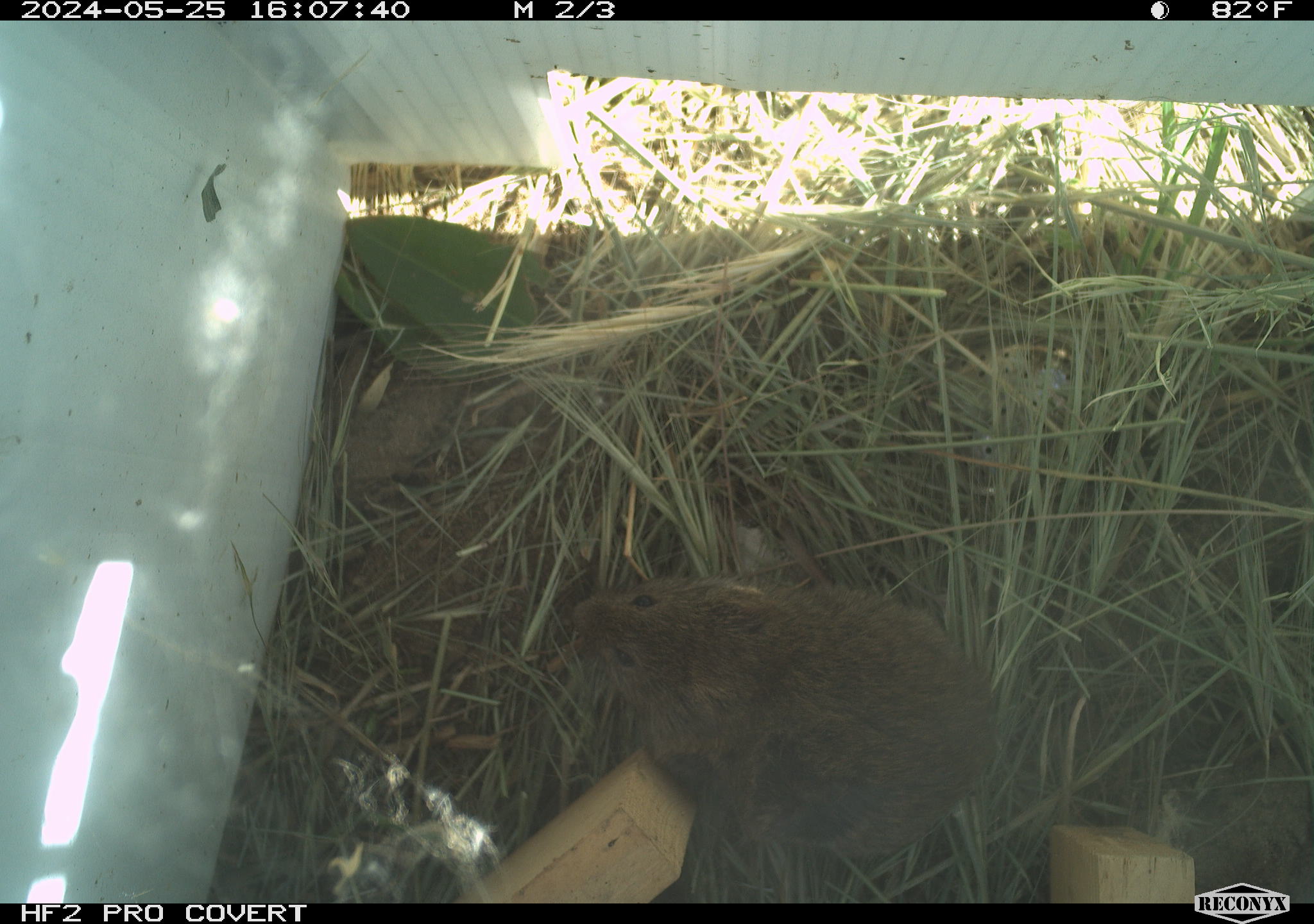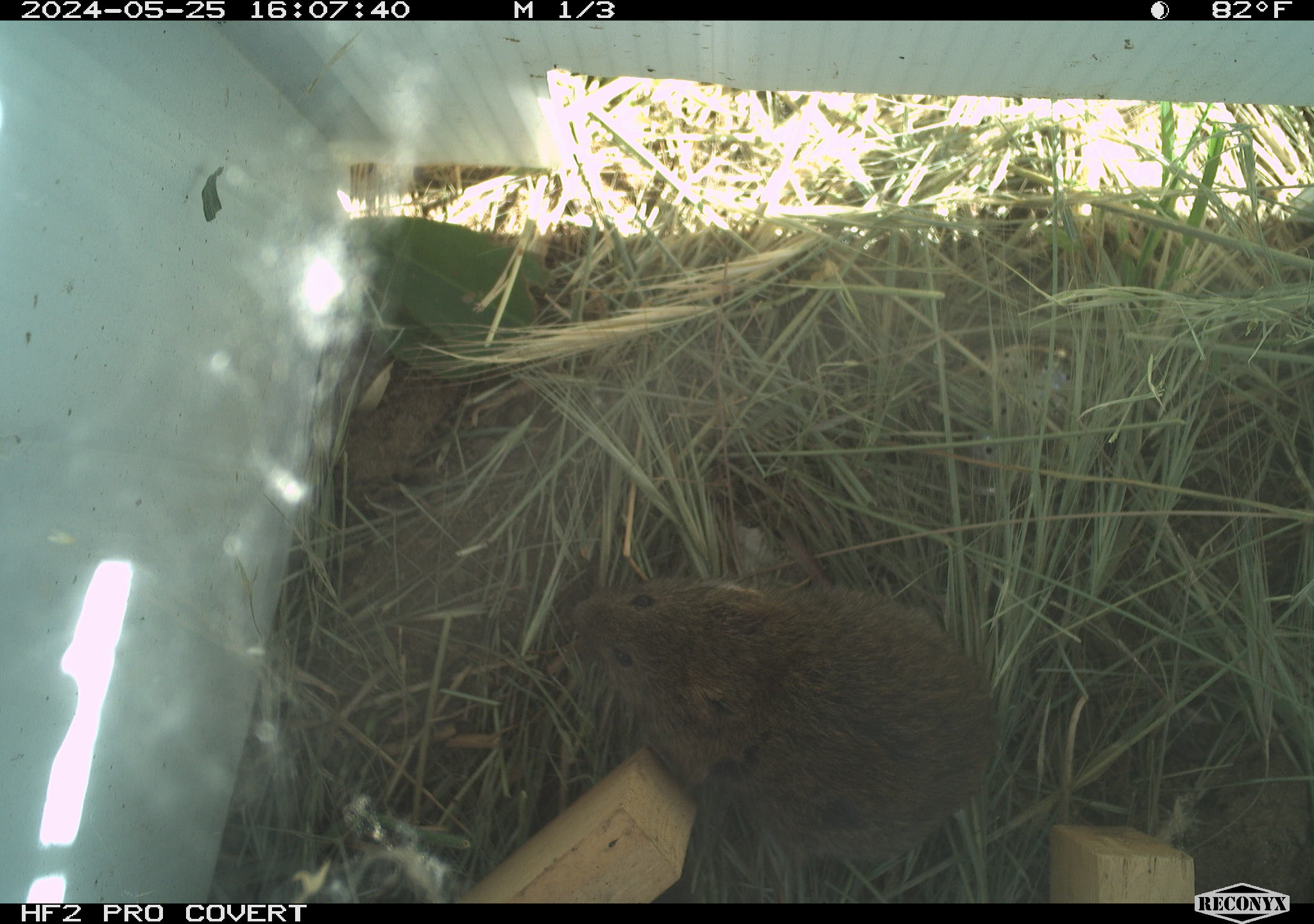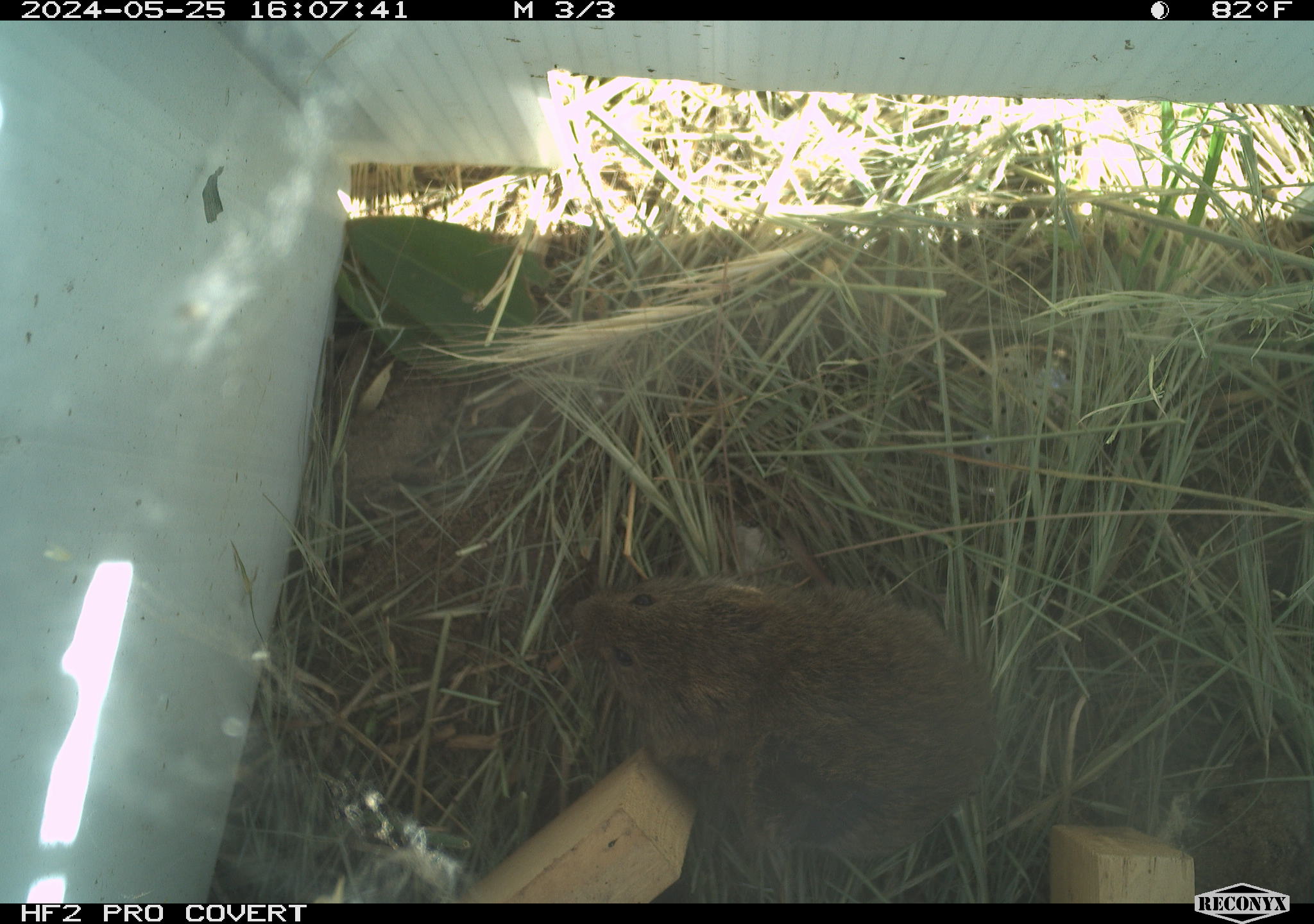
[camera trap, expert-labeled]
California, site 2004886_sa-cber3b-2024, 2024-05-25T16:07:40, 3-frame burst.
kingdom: Animalia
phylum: Chordata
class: Mammalia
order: Rodentia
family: Cricetidae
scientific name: Arvicolinae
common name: voles, lemmings, and muskrats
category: arvicolinae subfamily